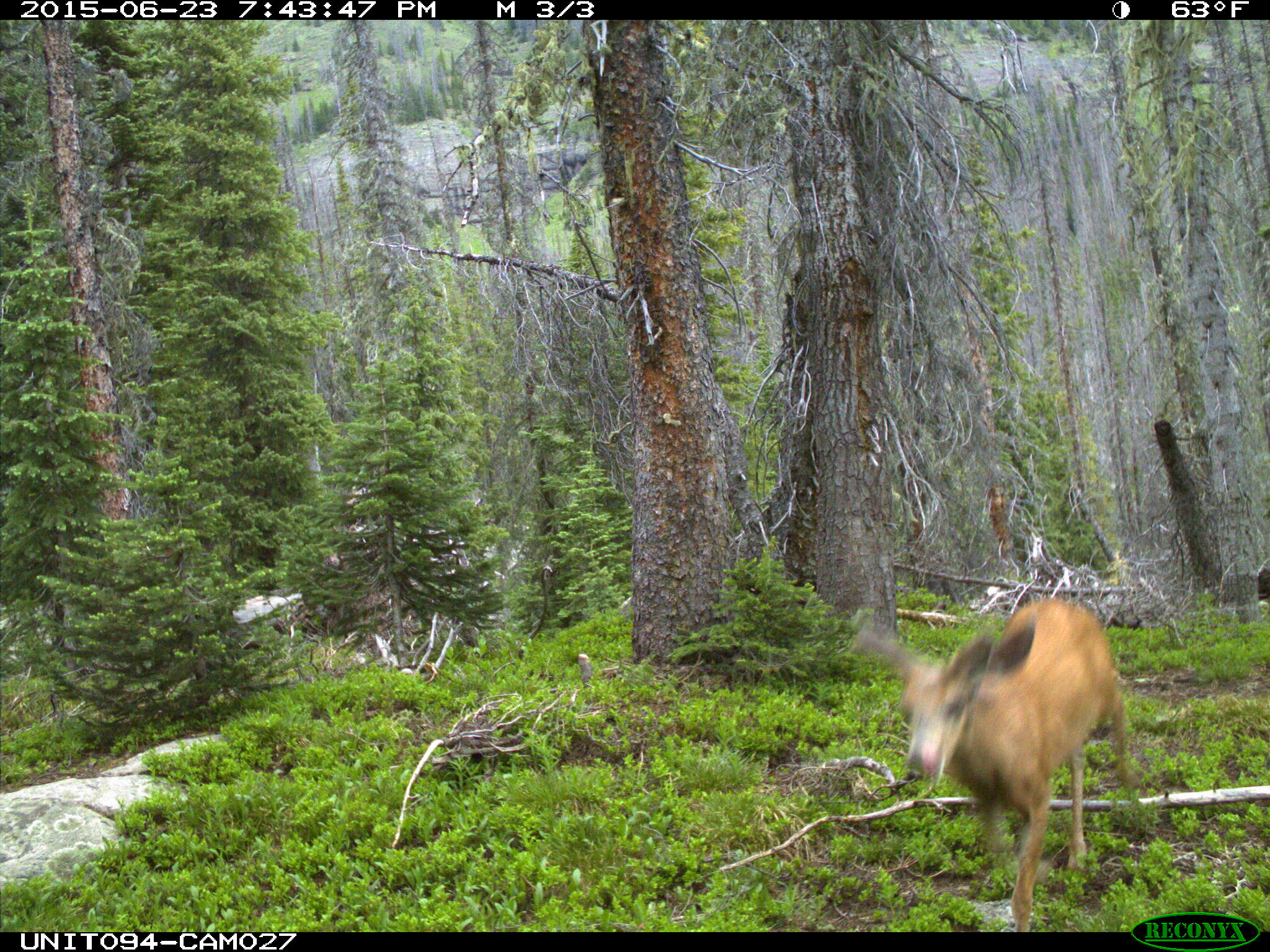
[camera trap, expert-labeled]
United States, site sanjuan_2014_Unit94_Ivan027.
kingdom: Animalia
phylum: Chordata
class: Mammalia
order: Artiodactyla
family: Cervidae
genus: Odocoileus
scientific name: Odocoileus hemionus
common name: mule deer